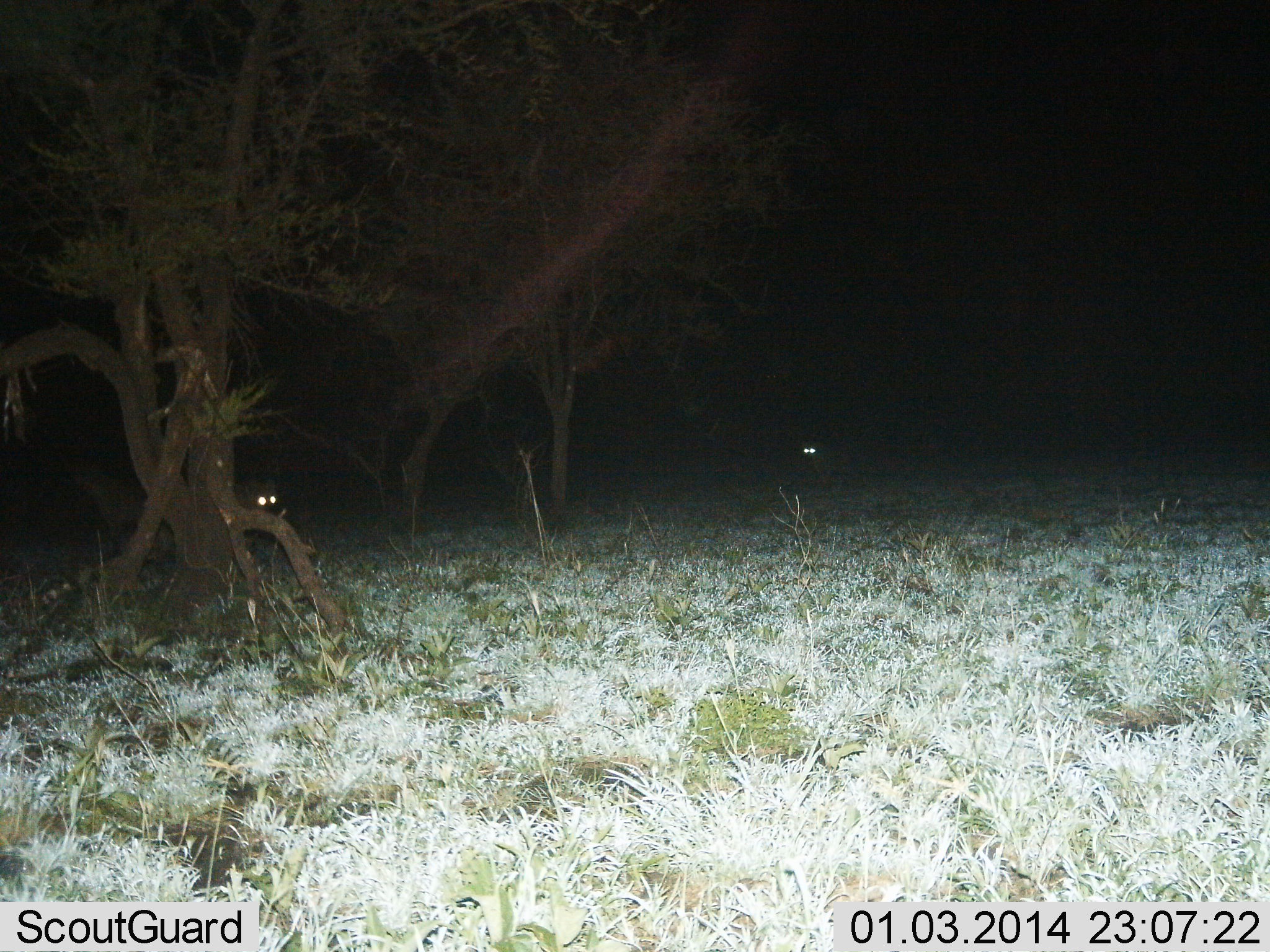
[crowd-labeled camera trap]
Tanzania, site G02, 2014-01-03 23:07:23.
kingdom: Animalia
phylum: Chordata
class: Mammalia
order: Carnivora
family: Hyaenidae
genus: Crocuta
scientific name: Crocuta crocuta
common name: spotted hyena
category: hyenaspotted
Hyenaspotted (spotted hyena) (Crocuta crocuta), count 3. Behavior (volunteer vote fractions): standing 100%, resting 0%, moving 0%, interacting 0%. Young present (vote fraction): 0%. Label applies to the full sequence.